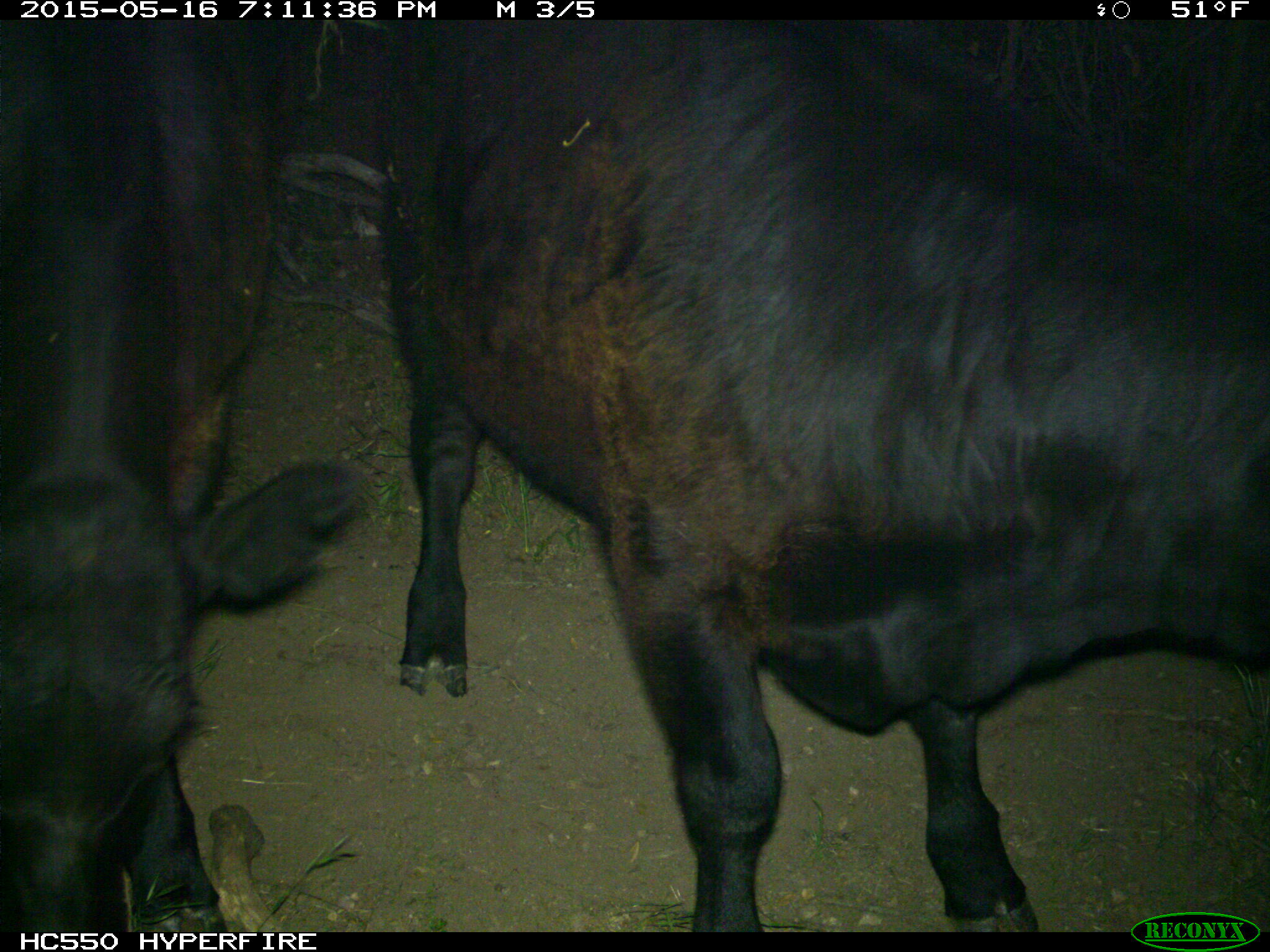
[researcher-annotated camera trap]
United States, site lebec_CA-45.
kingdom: Animalia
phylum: Chordata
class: Mammalia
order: Artiodactyla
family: Bovidae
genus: Bos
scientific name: Bos taurus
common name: domestic cow